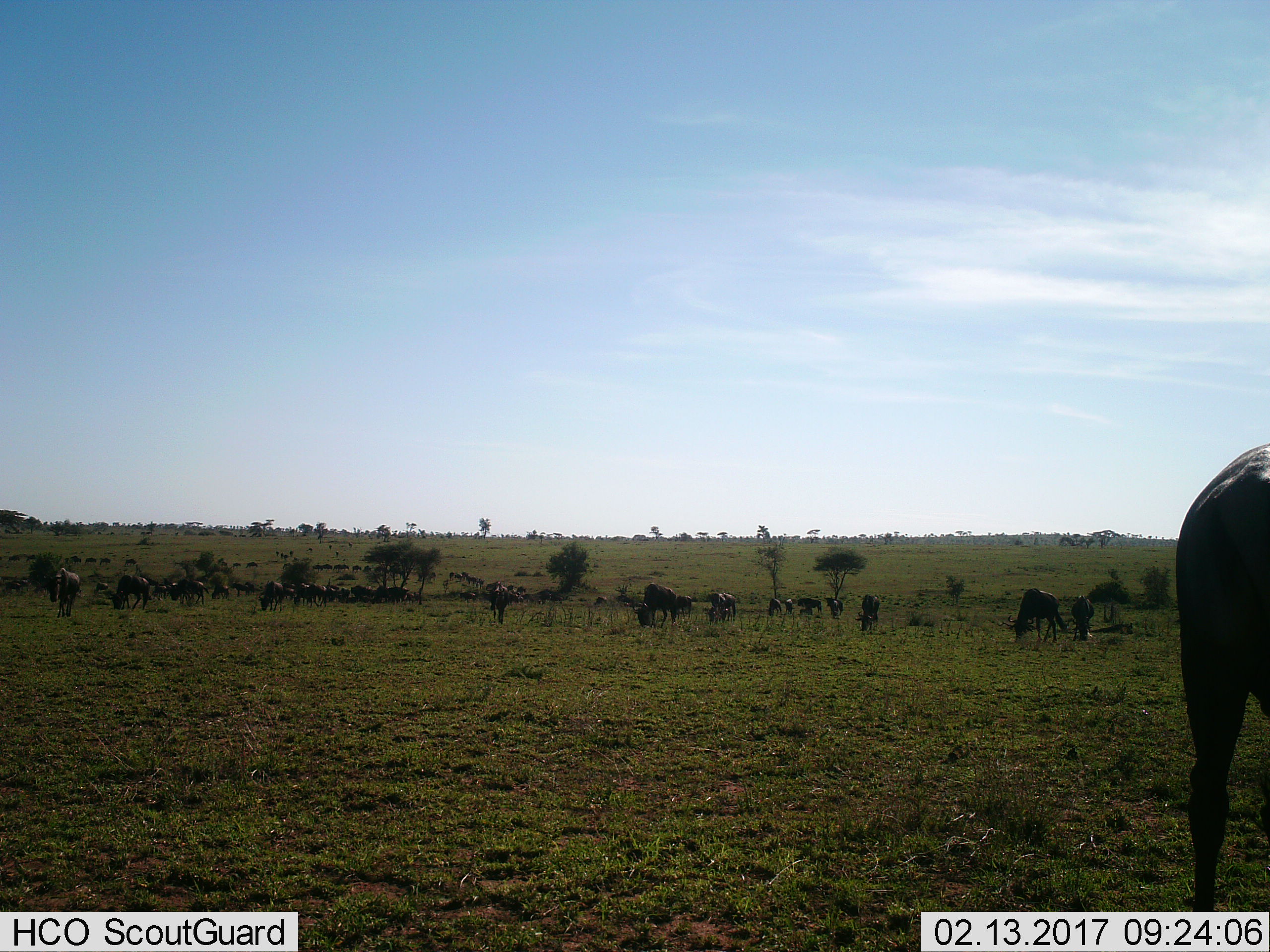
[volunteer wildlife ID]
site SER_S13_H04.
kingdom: Animalia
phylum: Chordata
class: Mammalia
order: Artiodactyla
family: Bovidae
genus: Connochaetes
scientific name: Connochaetes taurinus taurinus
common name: blue wildebeest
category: wildebeestblue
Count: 11-50.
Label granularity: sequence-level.